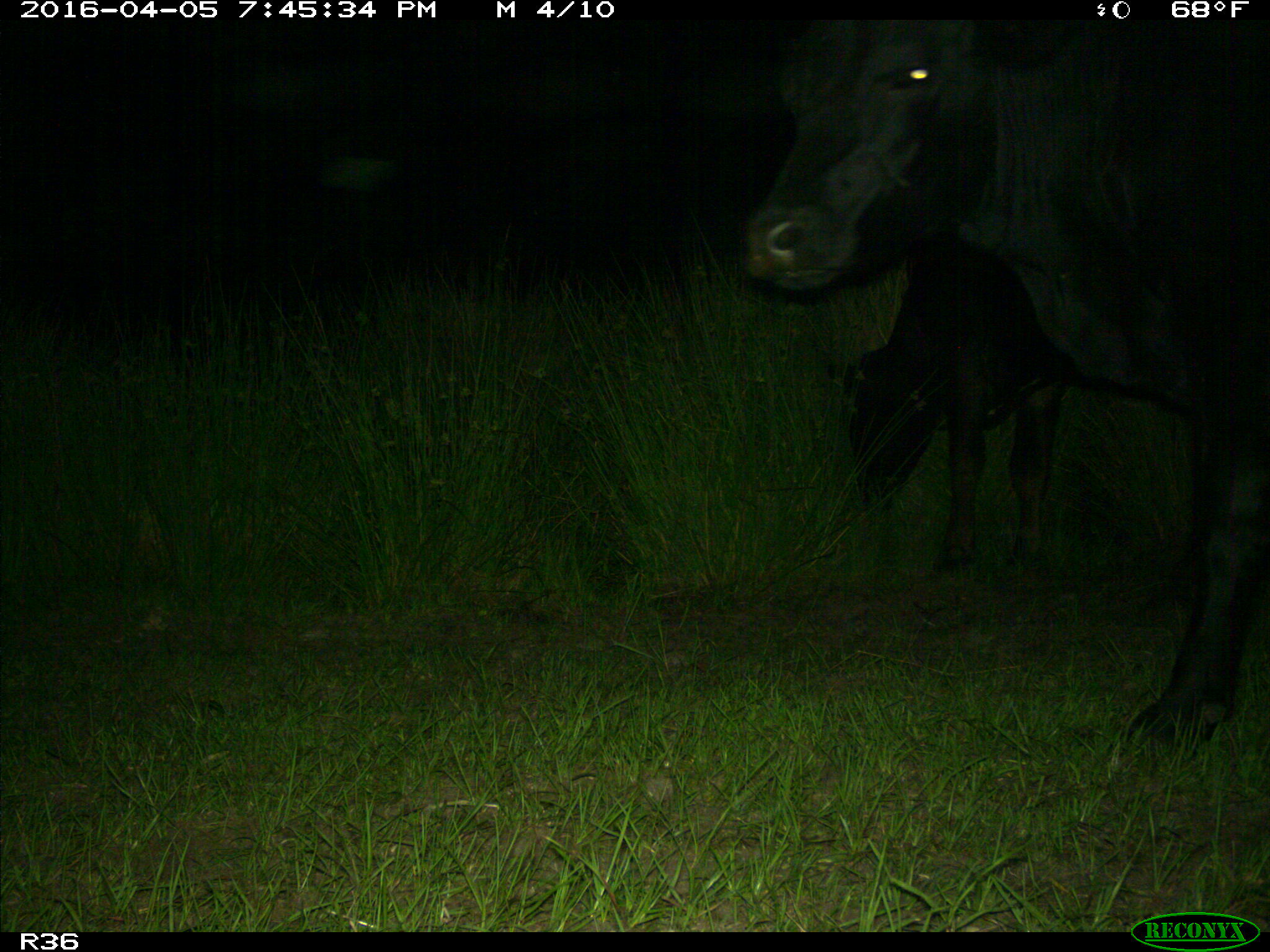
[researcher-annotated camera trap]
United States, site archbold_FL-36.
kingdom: Animalia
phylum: Chordata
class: Mammalia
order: Artiodactyla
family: Bovidae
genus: Bos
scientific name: Bos taurus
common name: domestic cow